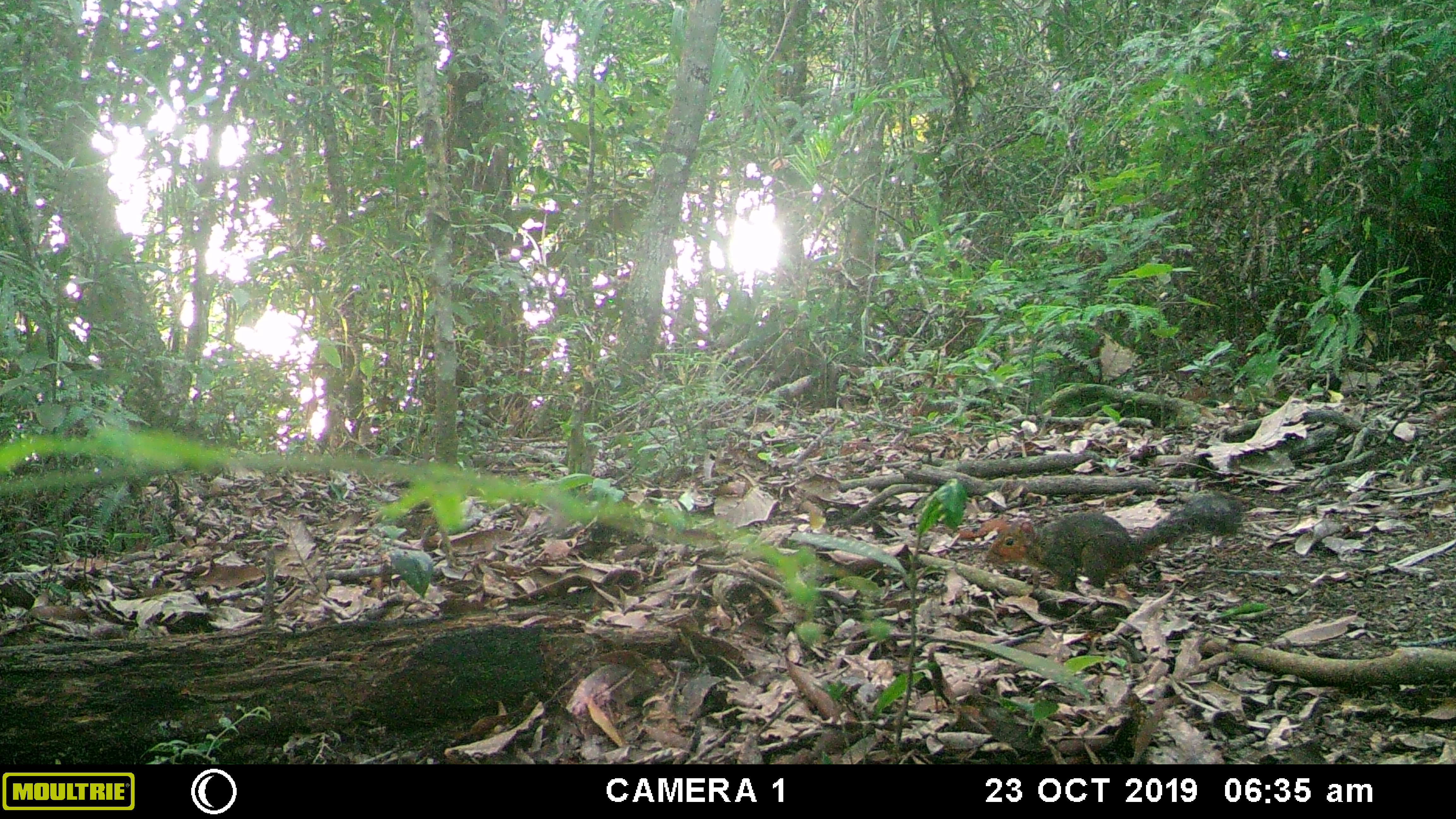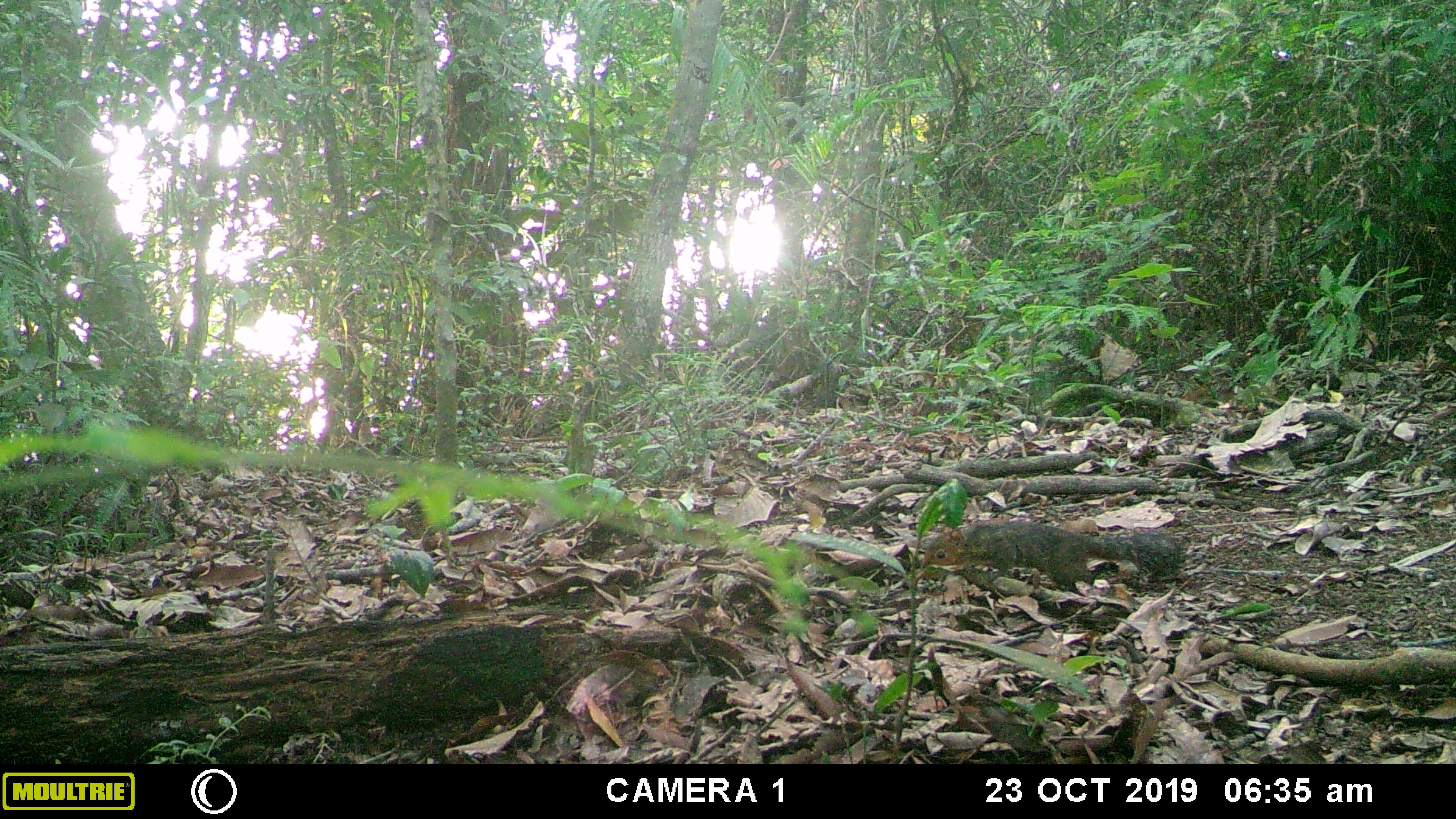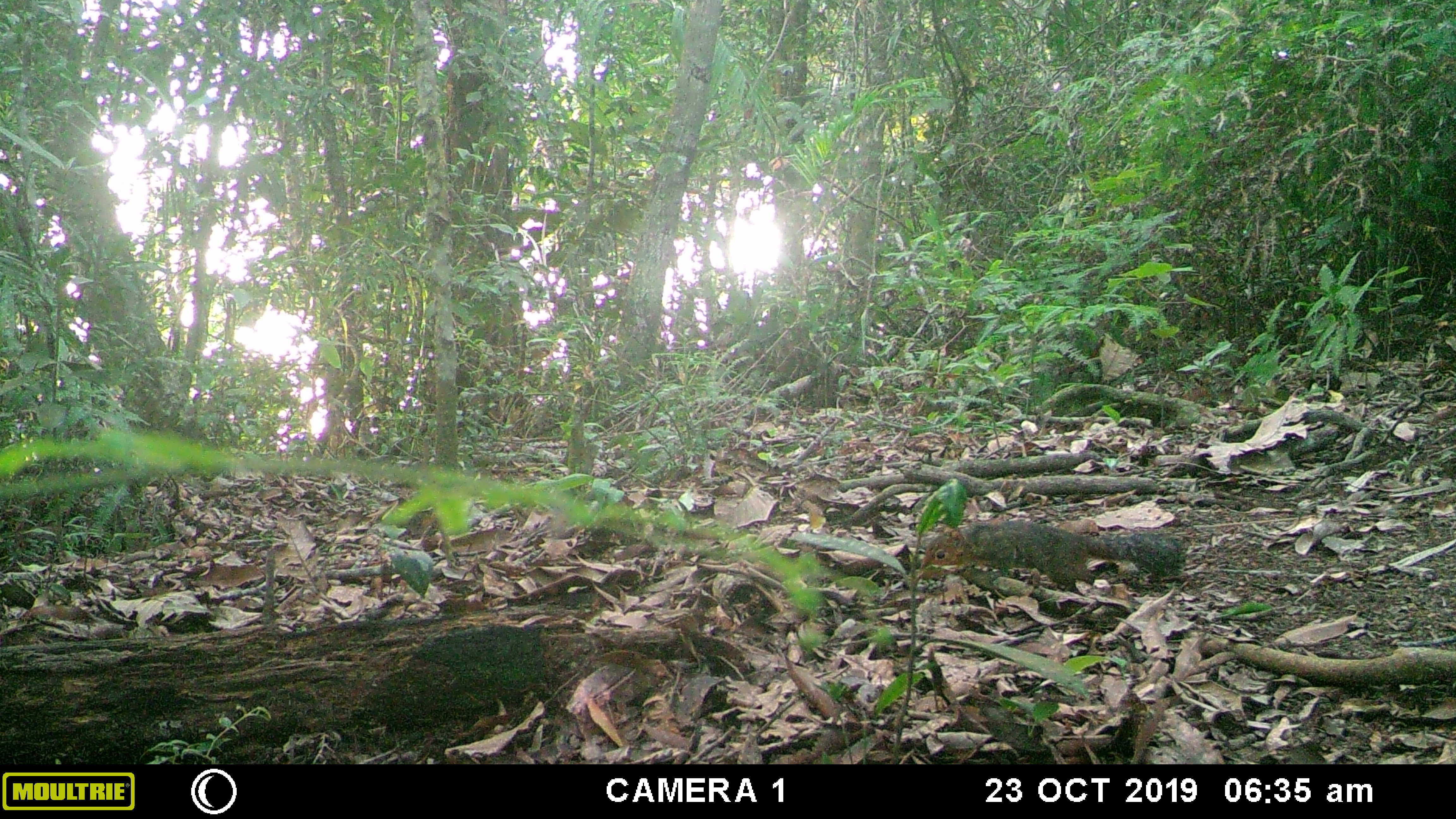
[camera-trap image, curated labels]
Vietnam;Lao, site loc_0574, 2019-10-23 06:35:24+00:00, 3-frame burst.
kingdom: Animalia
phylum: Chordata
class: Mammalia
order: Rodentia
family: Sciuridae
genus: Dremomys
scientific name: Dremomys rufigenis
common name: red-cheeked squirrel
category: red cheeked squirrel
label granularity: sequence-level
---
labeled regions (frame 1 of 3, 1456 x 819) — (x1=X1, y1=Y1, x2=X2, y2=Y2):
red cheeked squirrel: (x1=985, y1=493, x2=1244, y2=593)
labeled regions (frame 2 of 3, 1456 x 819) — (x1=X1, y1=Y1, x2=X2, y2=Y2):
red cheeked squirrel: (x1=920, y1=520, x2=1184, y2=597)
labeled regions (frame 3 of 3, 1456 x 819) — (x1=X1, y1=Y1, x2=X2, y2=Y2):
red cheeked squirrel: (x1=920, y1=519, x2=1185, y2=595)